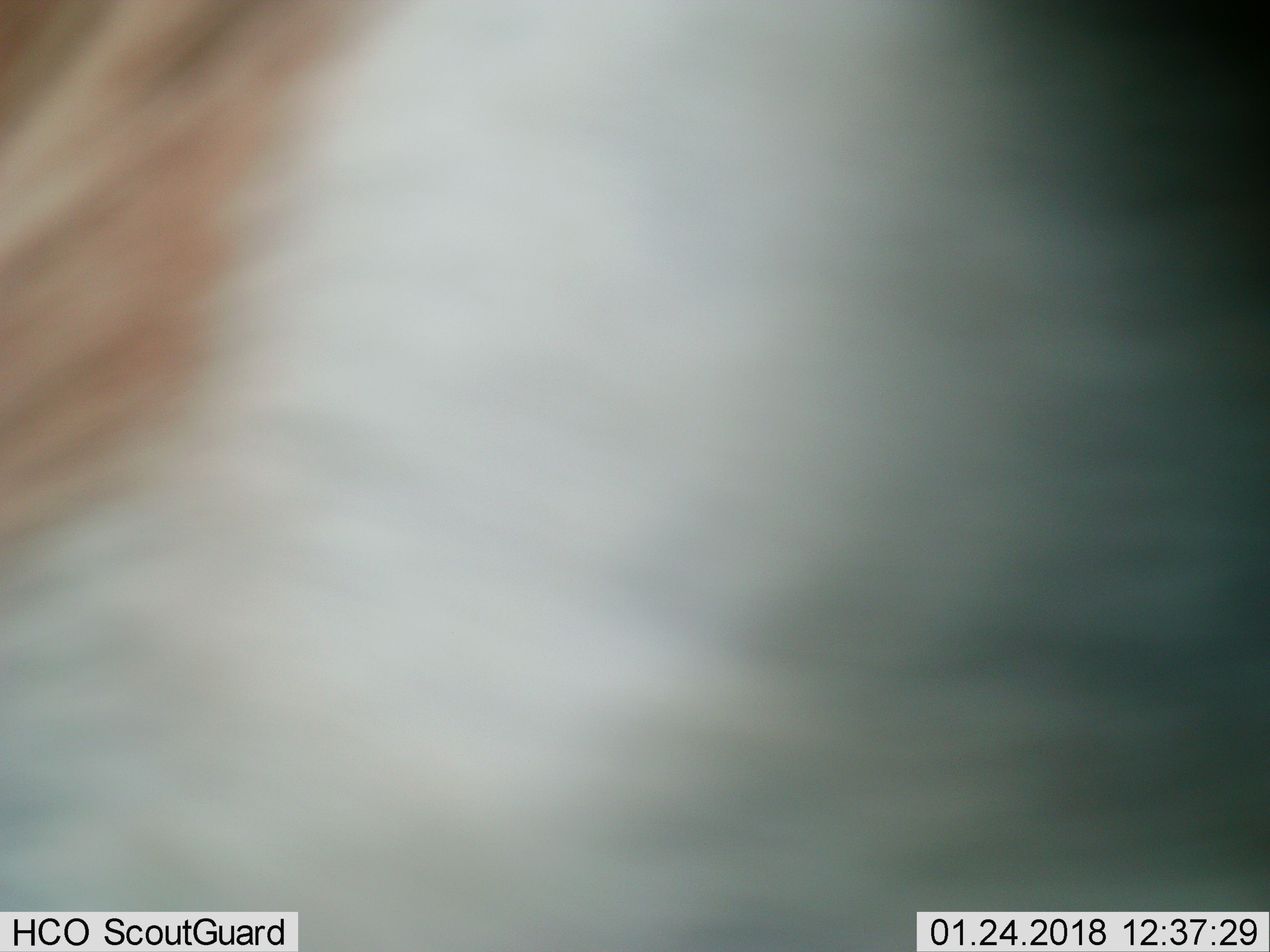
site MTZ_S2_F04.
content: unidentified animal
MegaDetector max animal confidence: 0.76